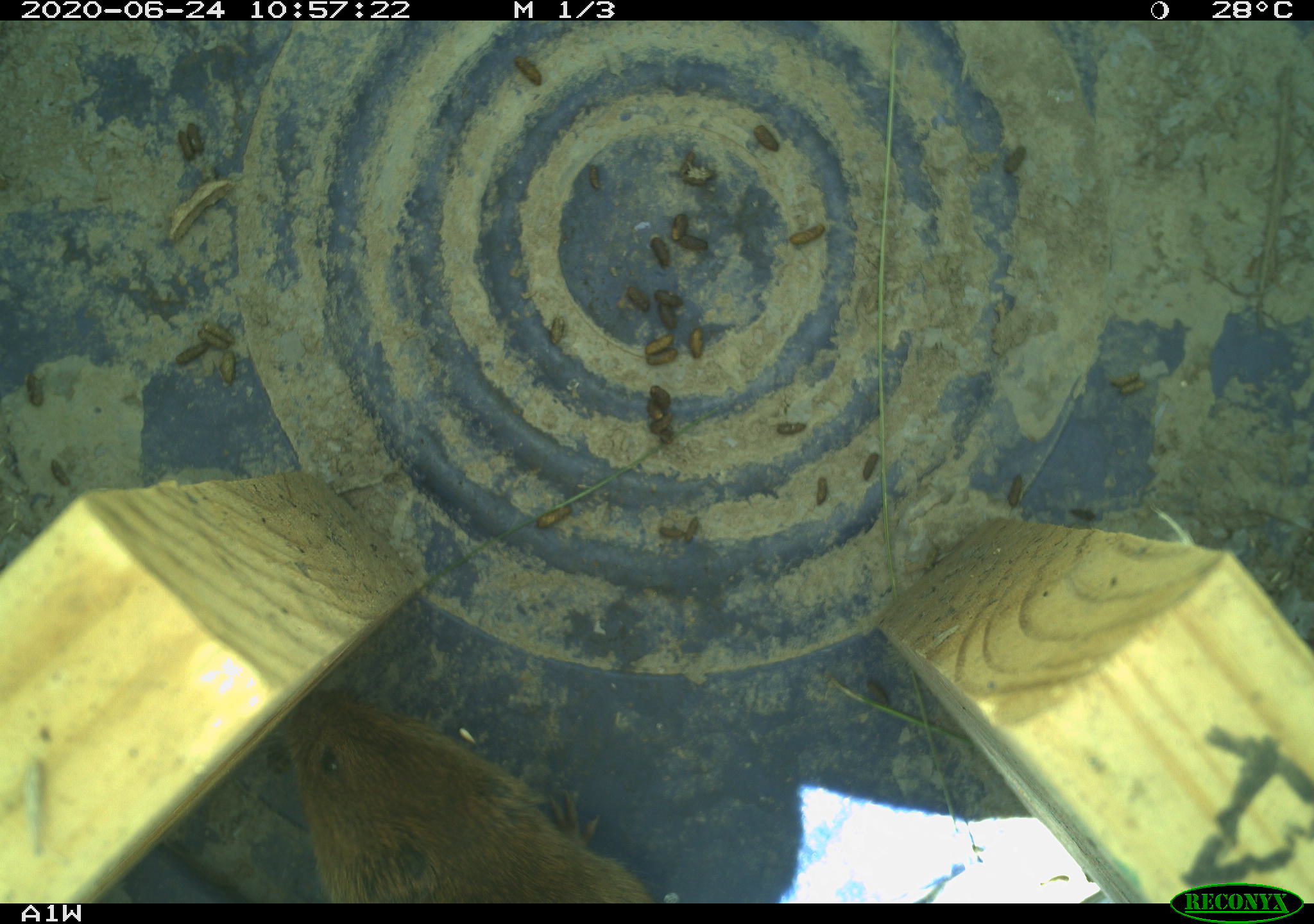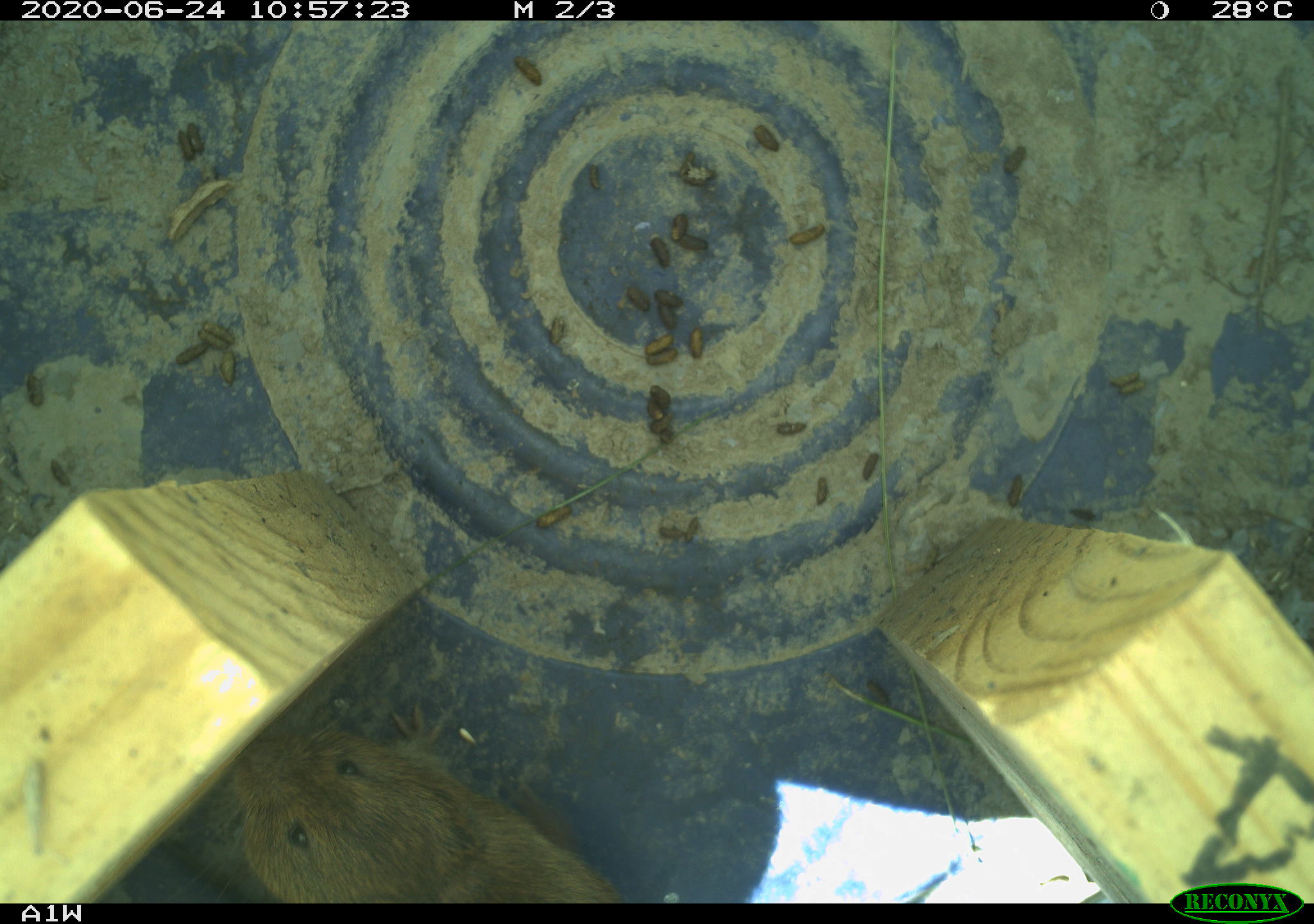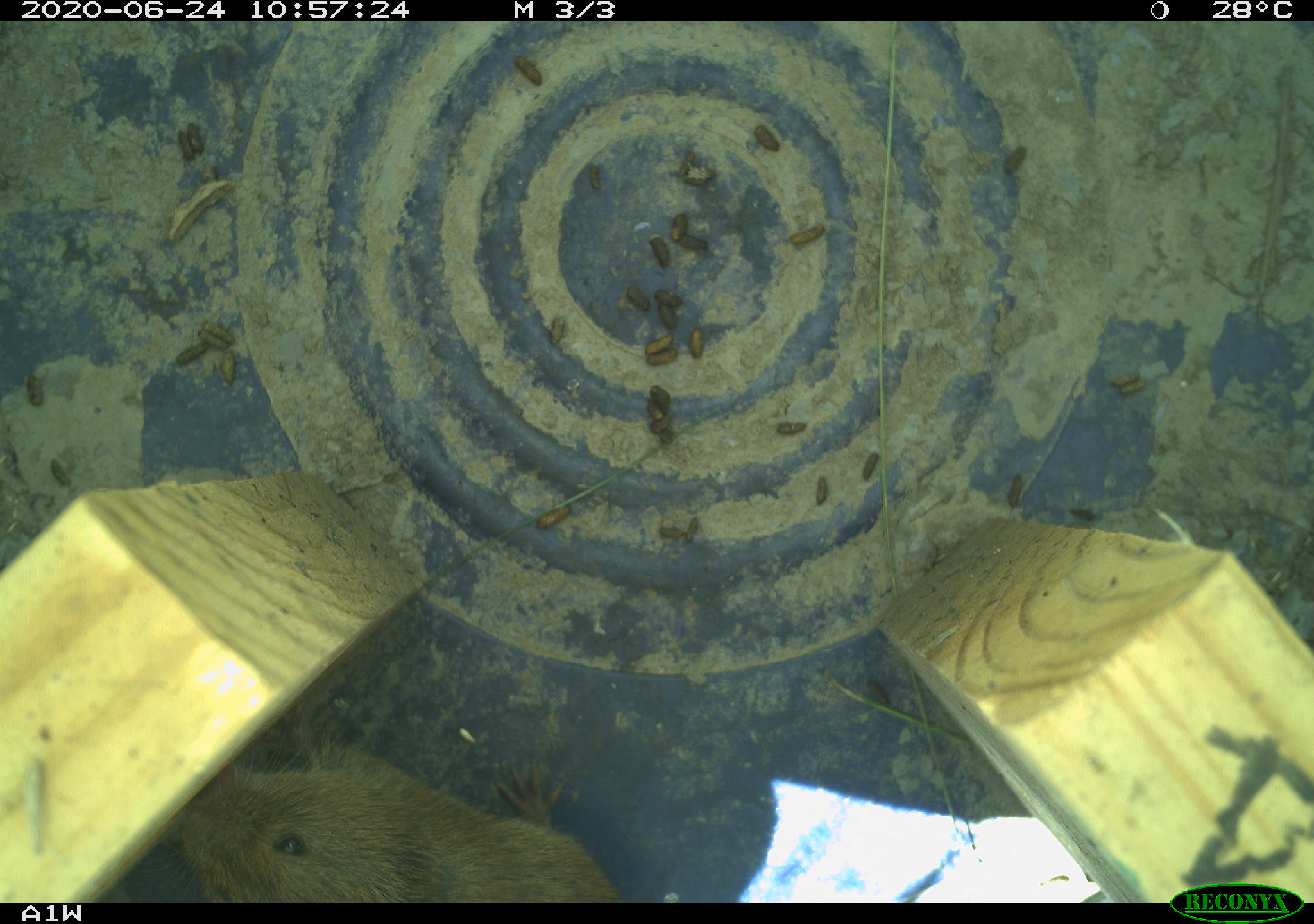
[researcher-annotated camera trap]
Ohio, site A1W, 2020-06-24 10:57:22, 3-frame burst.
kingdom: Animalia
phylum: Chordata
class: Mammalia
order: Rodentia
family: Cricetidae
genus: Microtus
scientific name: Microtus pennsylvanicus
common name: meadow vole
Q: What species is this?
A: Meadow vole (Microtus pennsylvanicus).